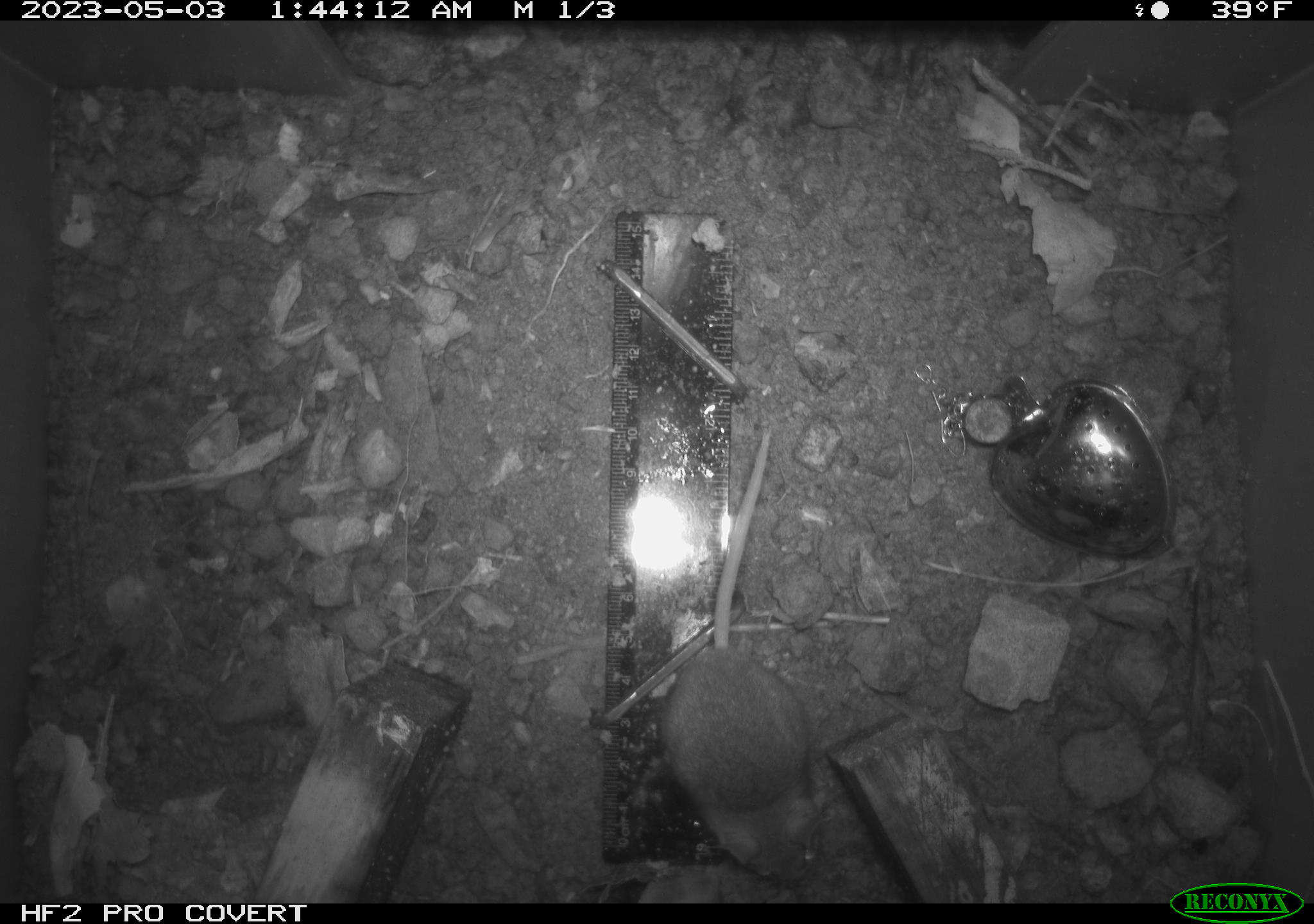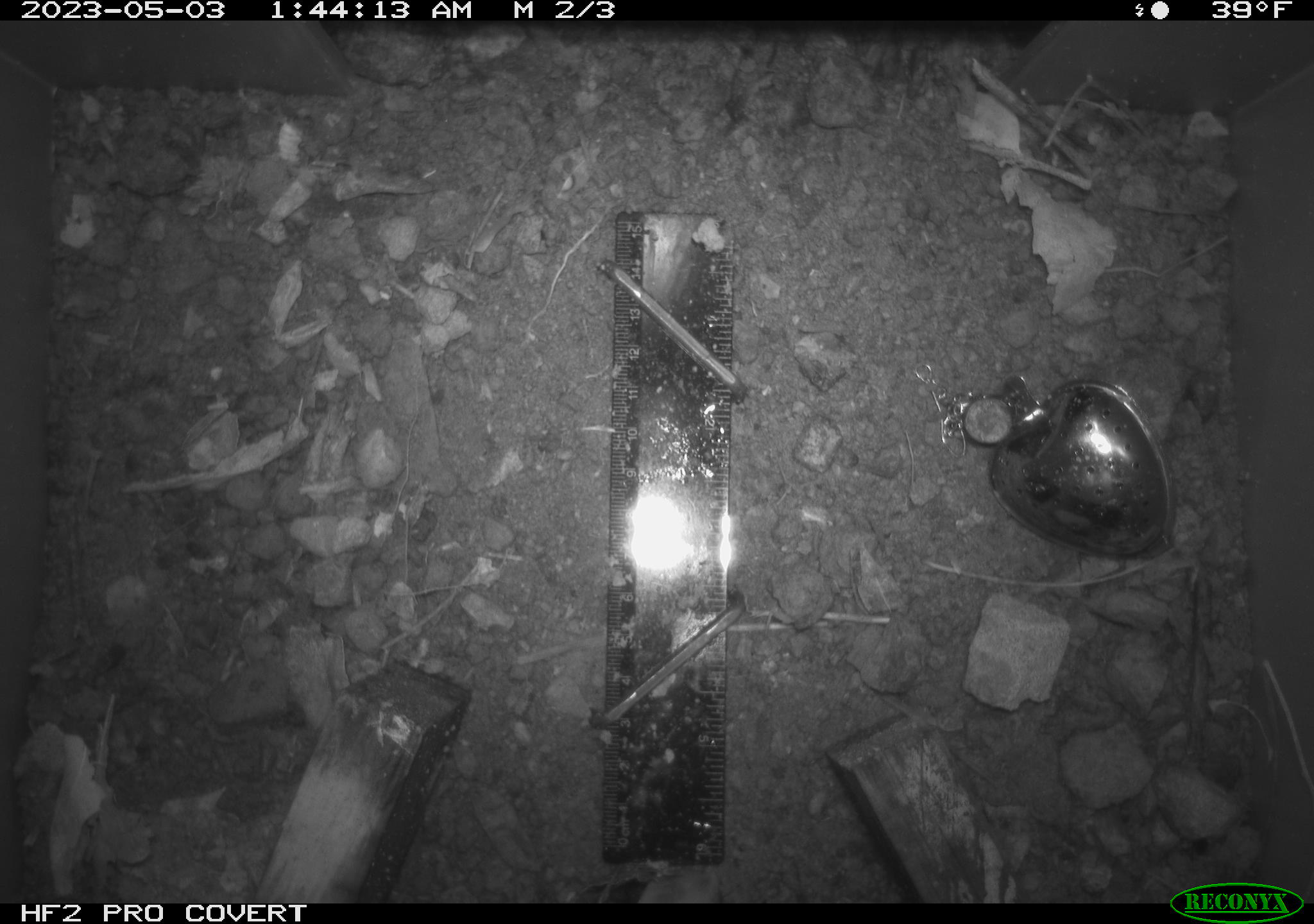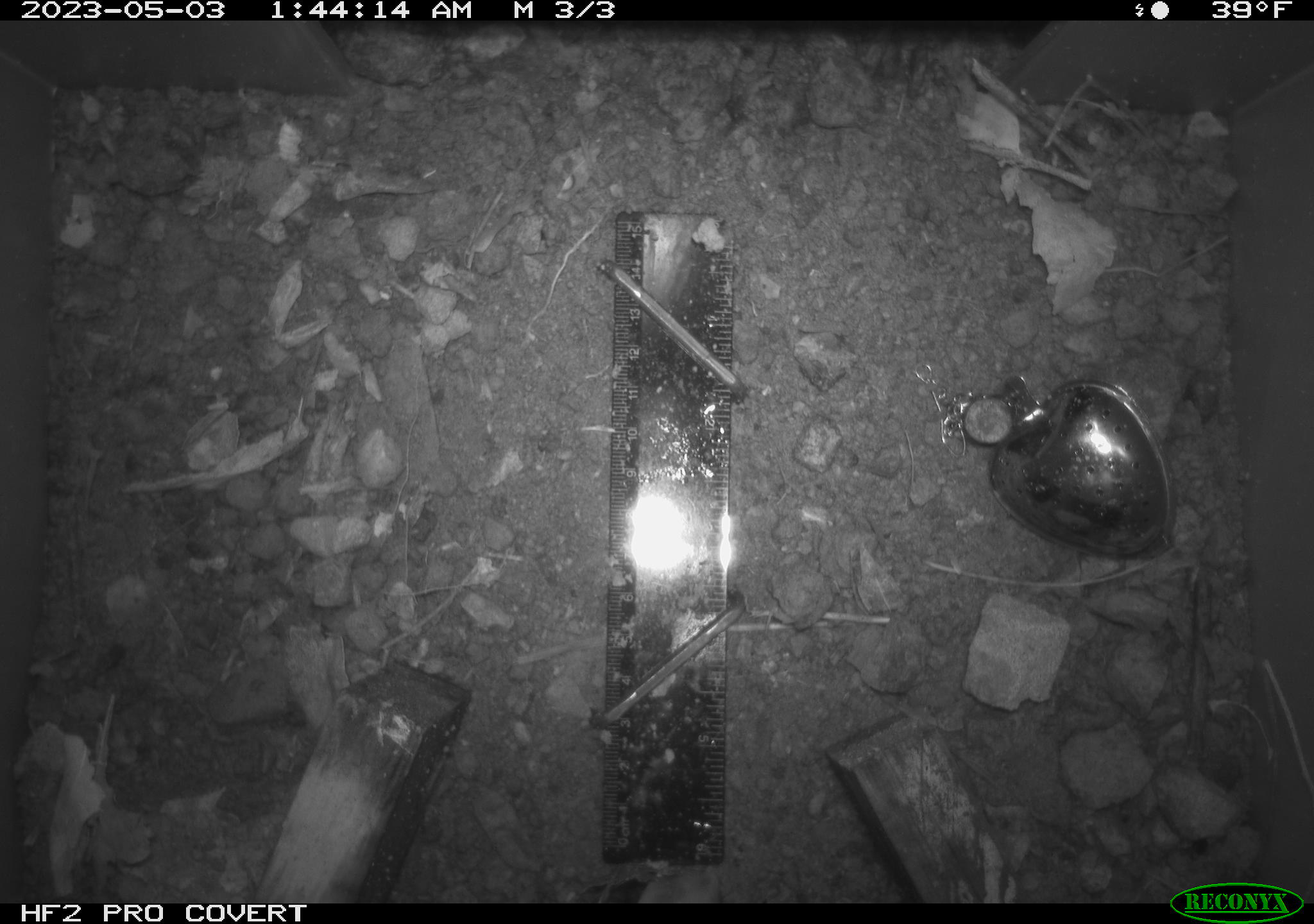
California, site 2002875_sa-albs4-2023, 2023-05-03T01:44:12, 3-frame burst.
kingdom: Animalia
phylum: Chordata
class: Mammalia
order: Rodentia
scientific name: Rodentia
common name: mouse species